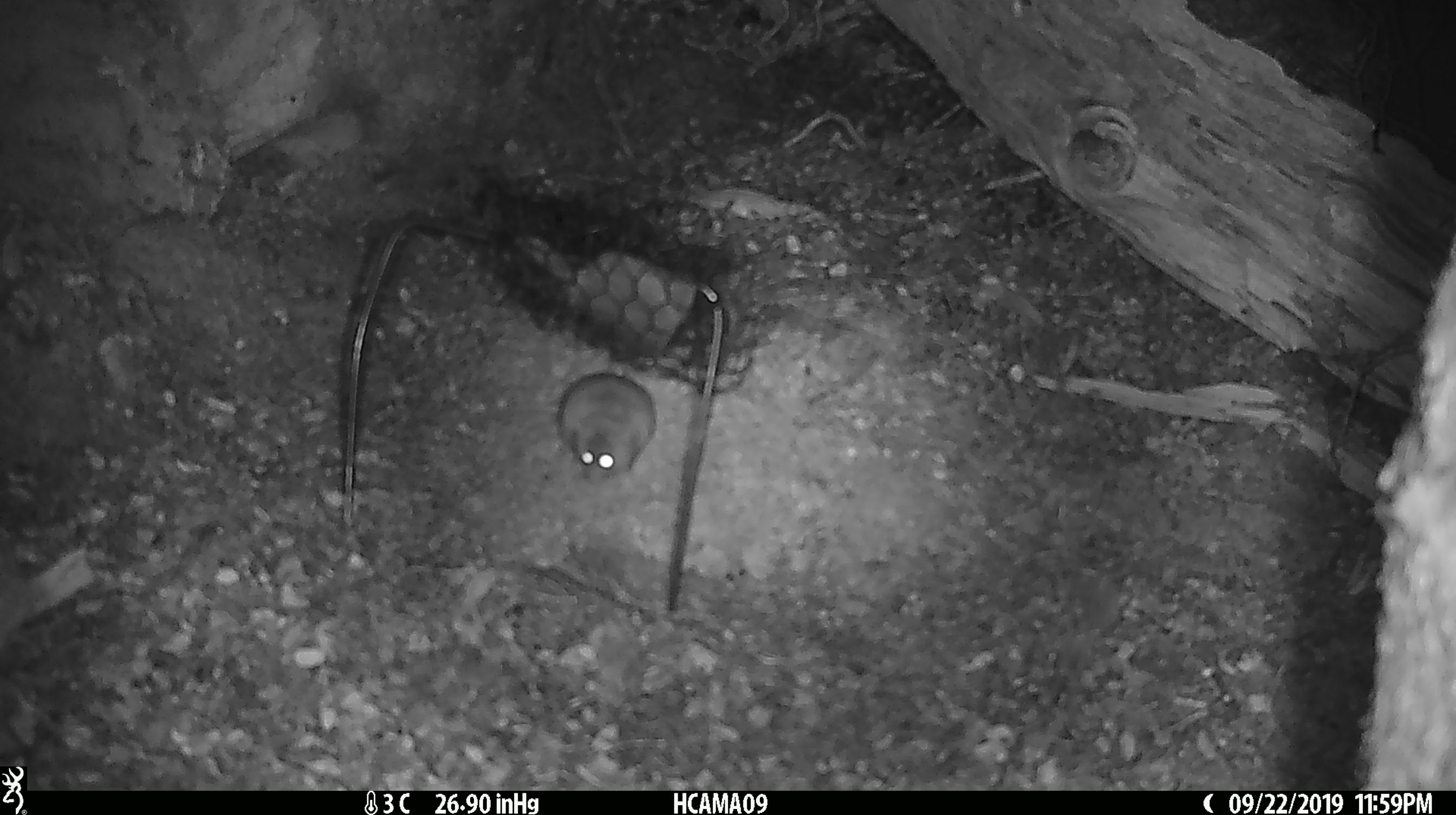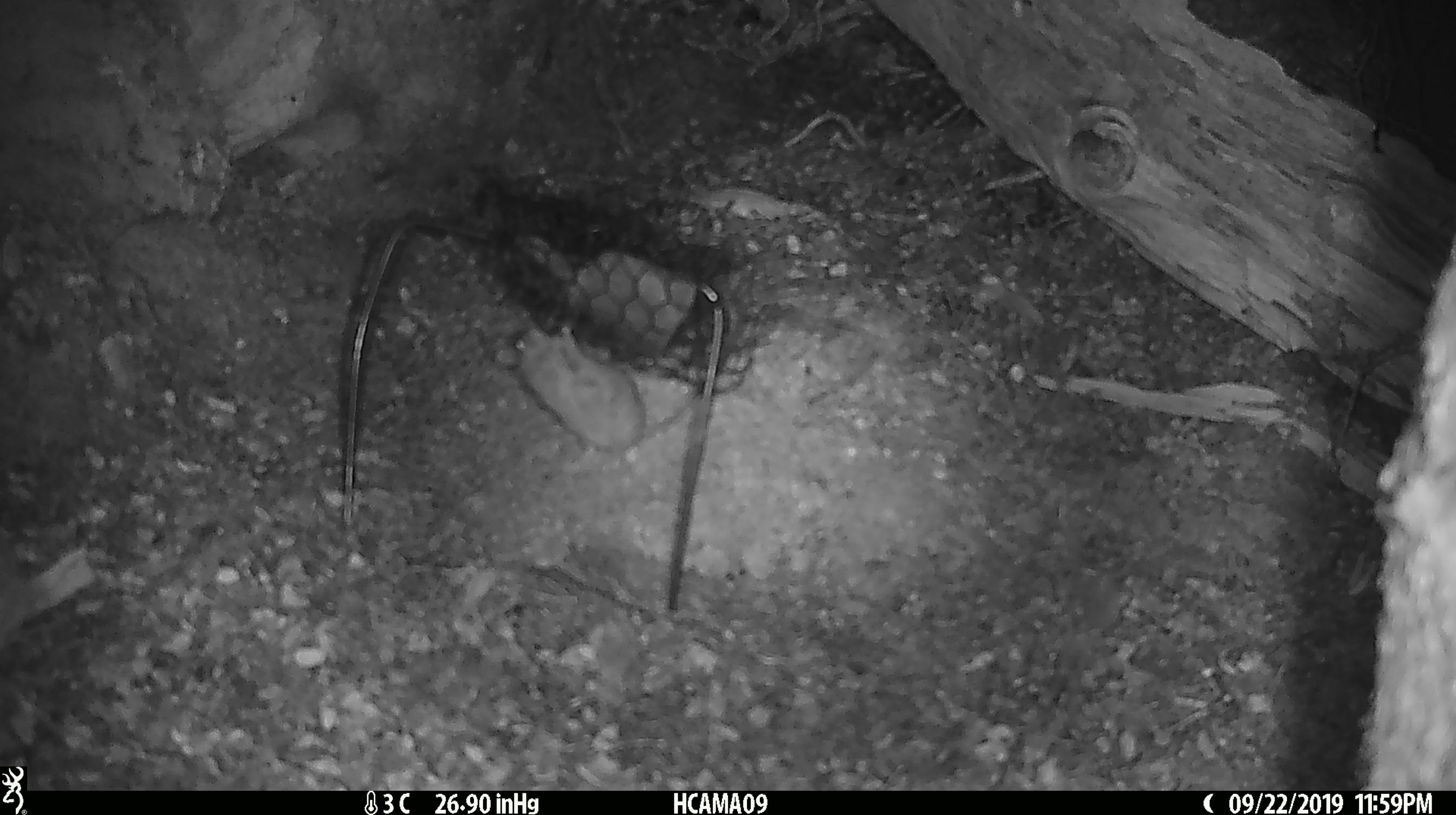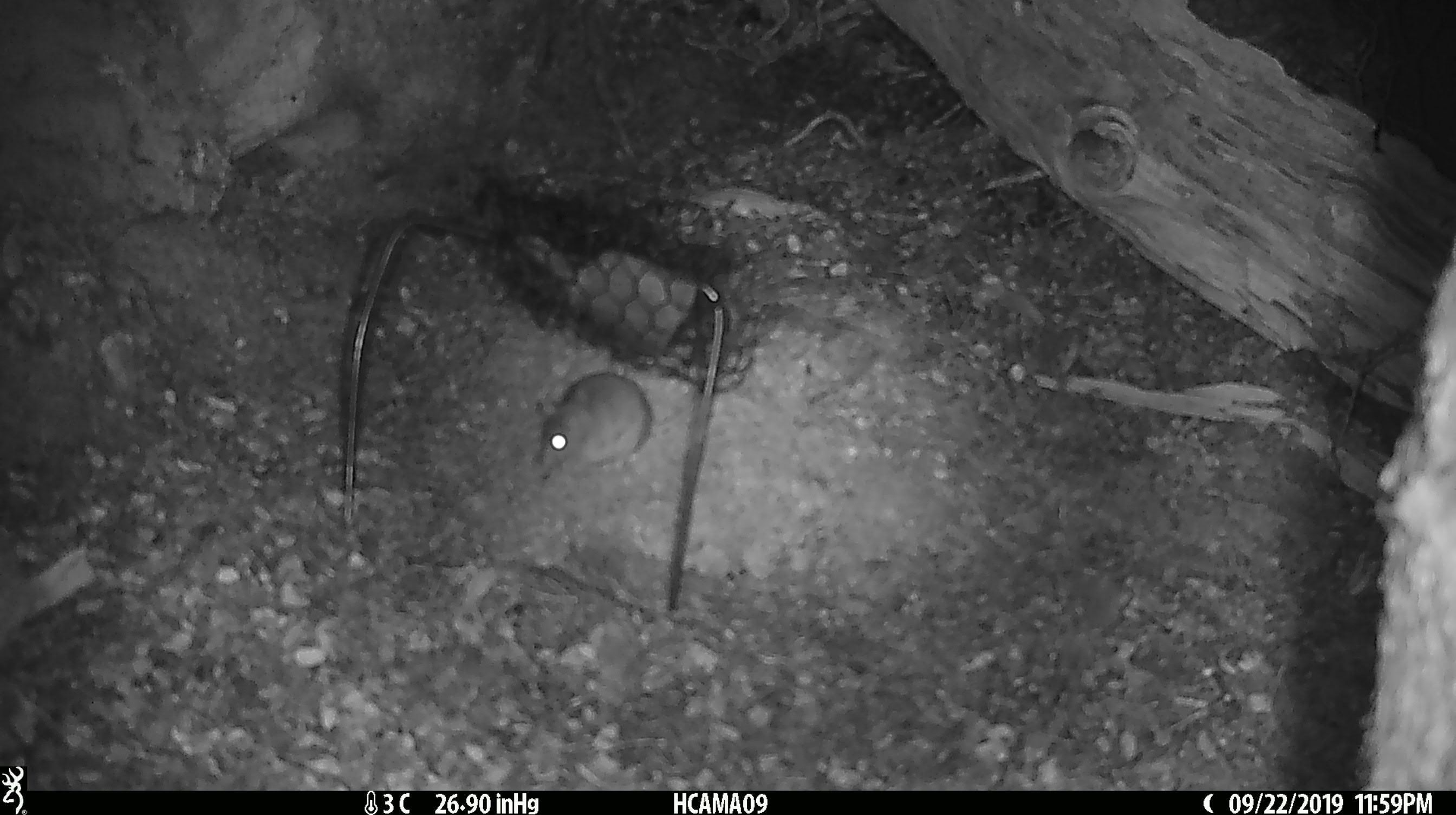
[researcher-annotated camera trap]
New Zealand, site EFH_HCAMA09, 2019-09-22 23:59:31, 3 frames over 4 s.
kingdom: Animalia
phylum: Chordata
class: Mammalia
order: Rodentia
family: Muridae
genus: Mus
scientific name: Mus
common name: mouse